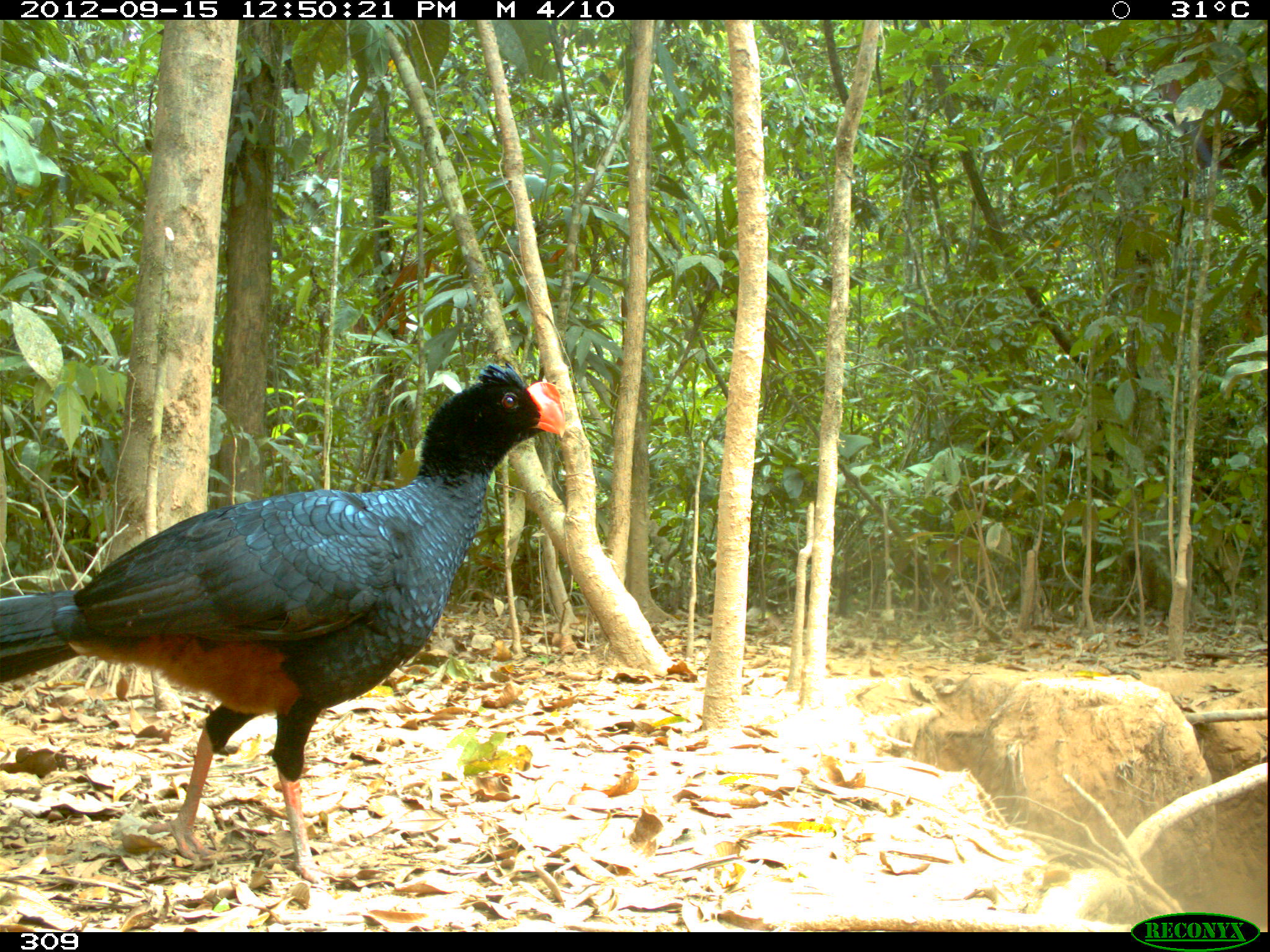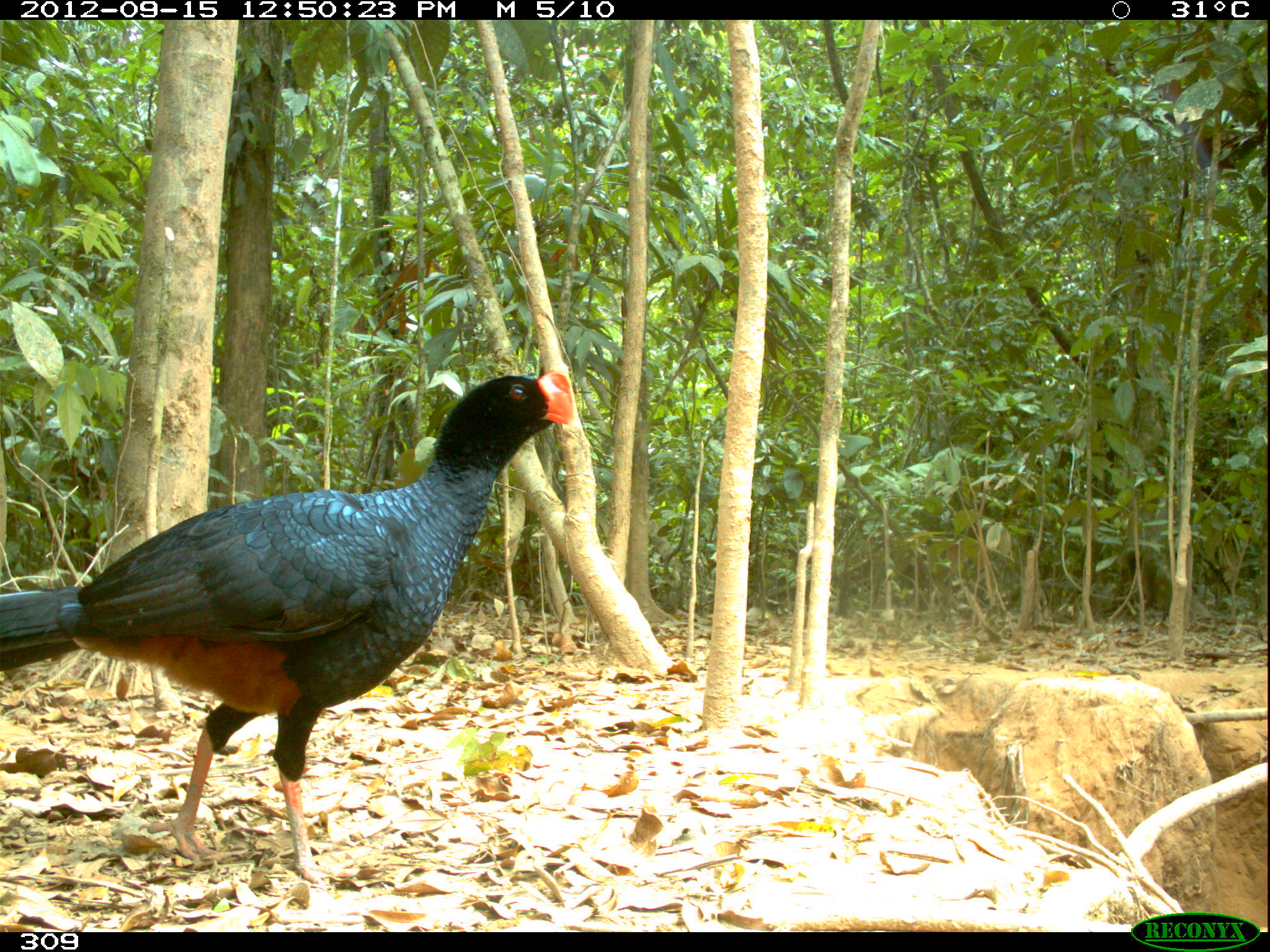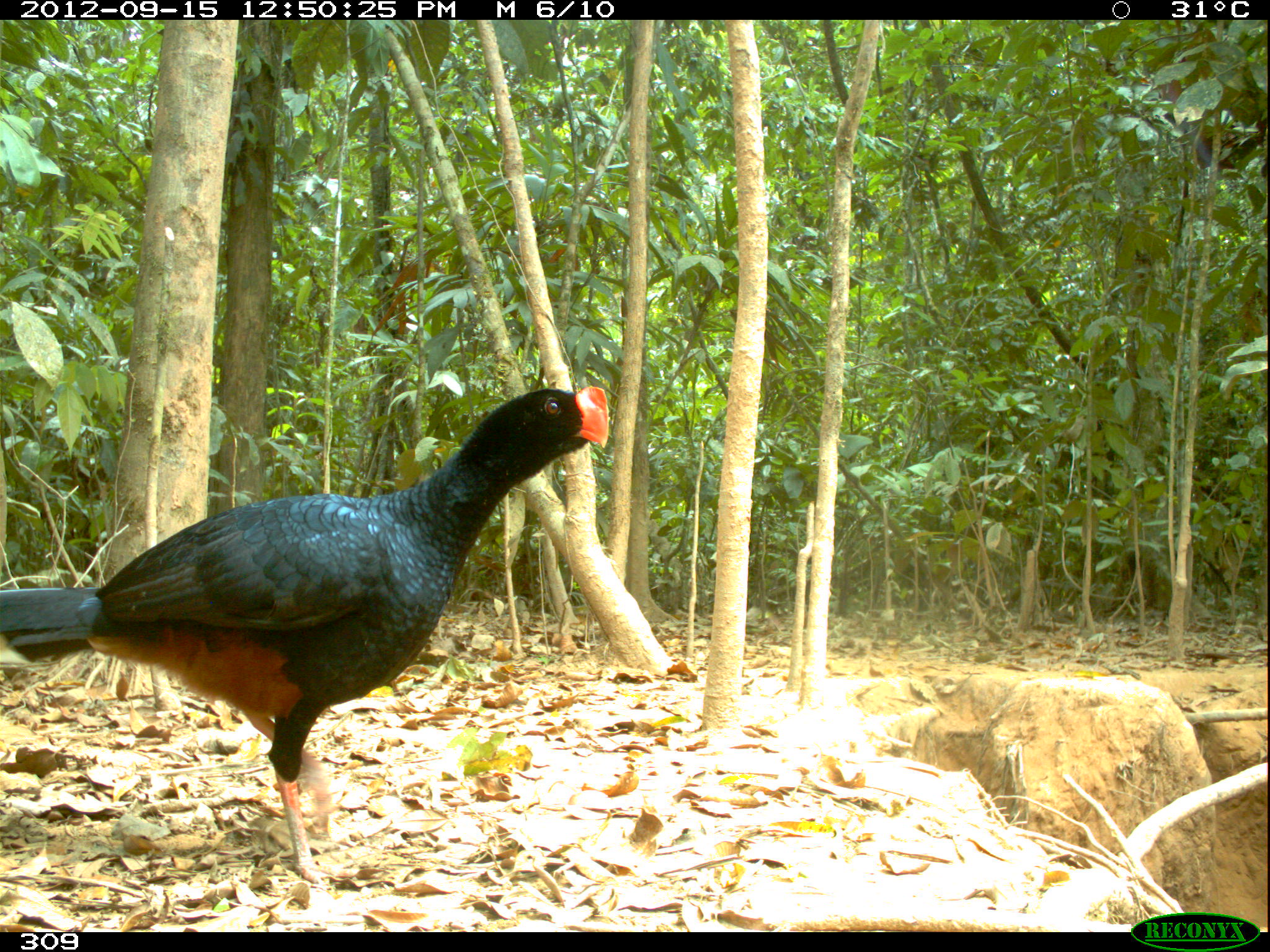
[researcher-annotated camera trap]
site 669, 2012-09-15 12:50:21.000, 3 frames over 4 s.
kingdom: Animalia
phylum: Chordata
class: Aves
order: Galliformes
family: Cracidae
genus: Mitu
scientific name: Mitu tuberosum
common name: razor-billed curassow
Mitu tuberosum (razor-billed curassow).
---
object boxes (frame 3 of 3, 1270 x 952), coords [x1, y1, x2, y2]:
mitu tuberosum: [0, 380, 611, 876]